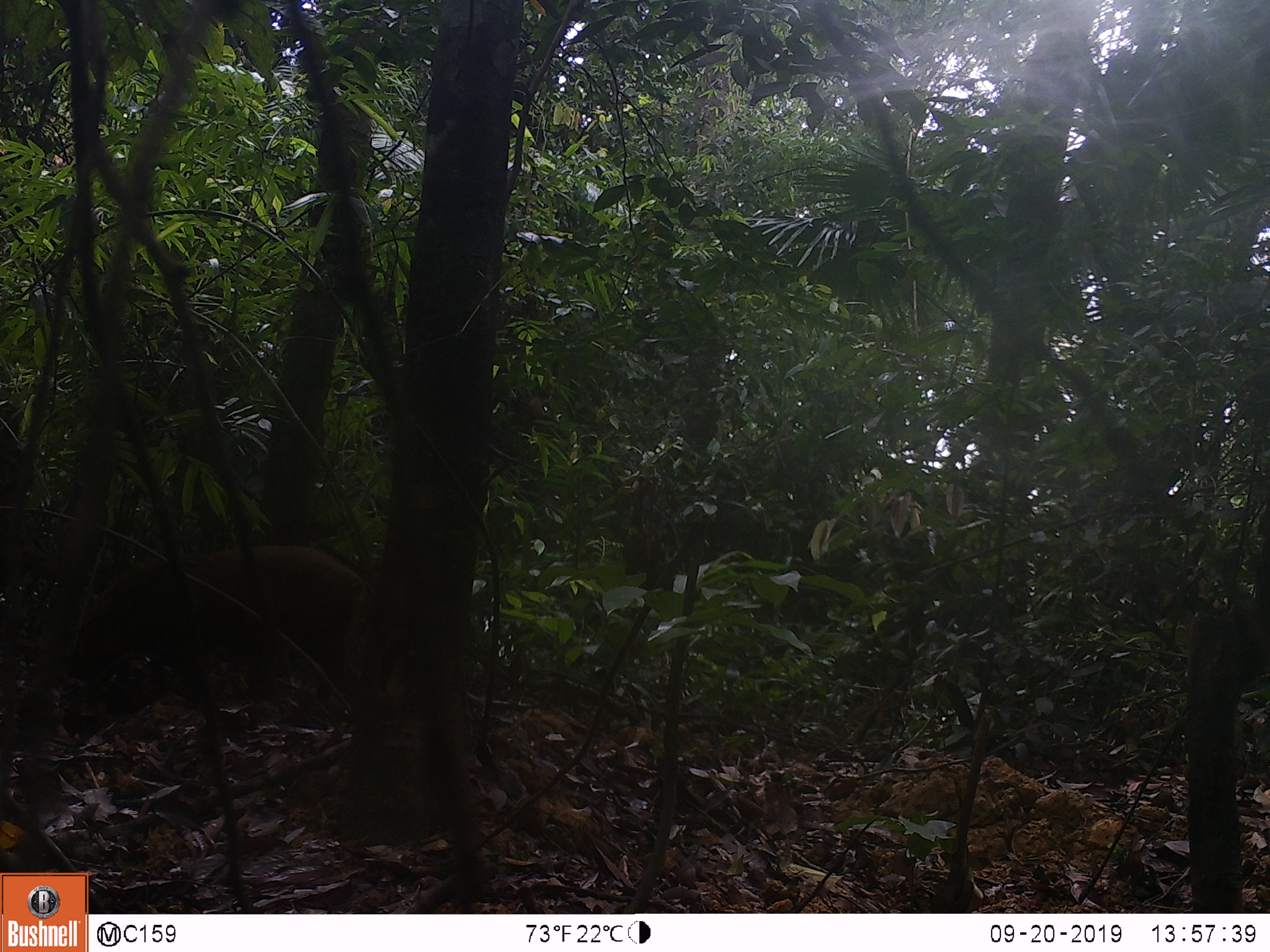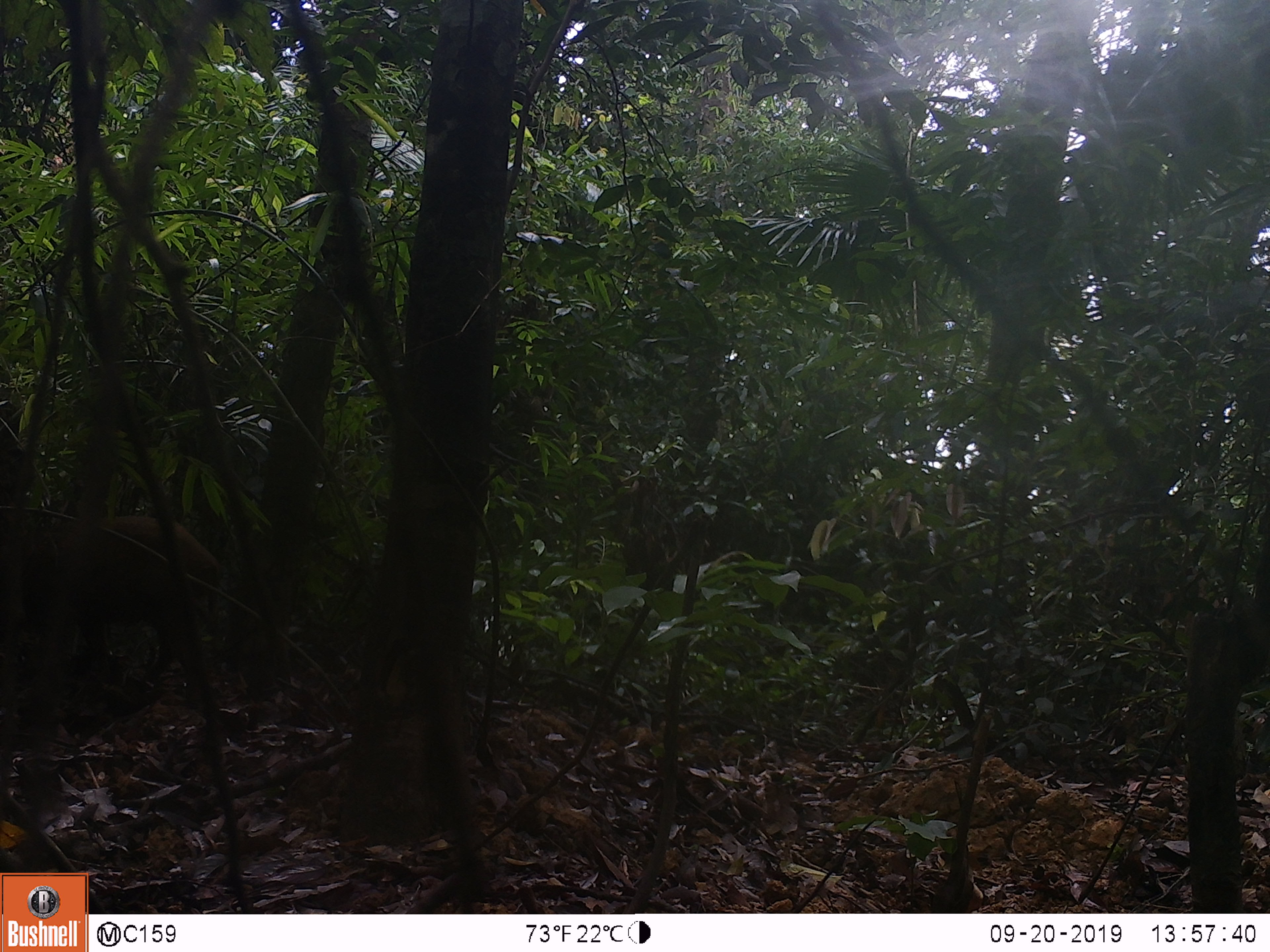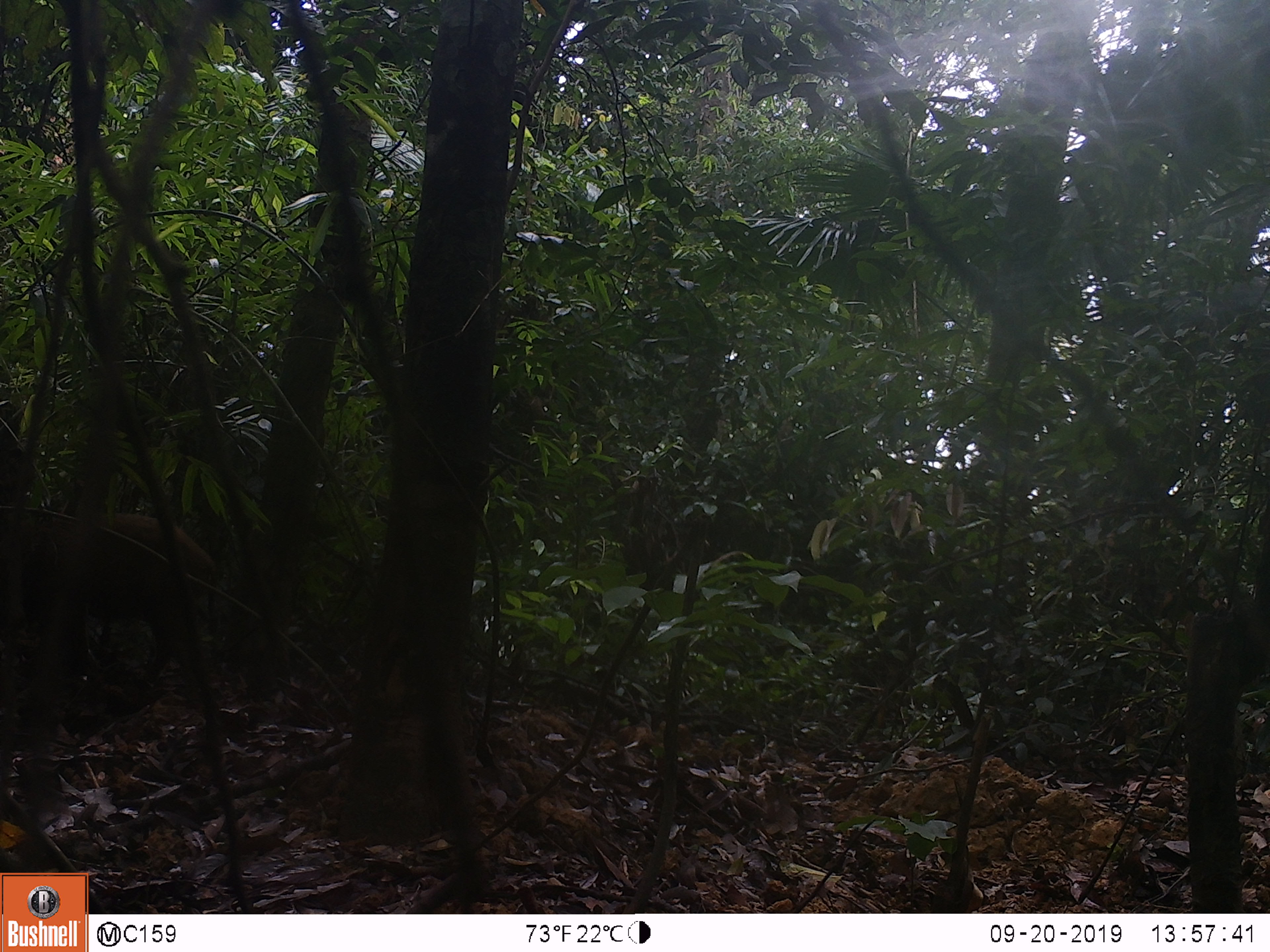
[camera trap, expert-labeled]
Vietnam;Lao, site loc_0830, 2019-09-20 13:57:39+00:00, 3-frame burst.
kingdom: Animalia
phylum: Chordata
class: Mammalia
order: Artiodactyla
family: Suidae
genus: Sus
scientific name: Sus scrofa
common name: eurasian wild pig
Eurasian wild pig (Sus scrofa). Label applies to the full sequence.